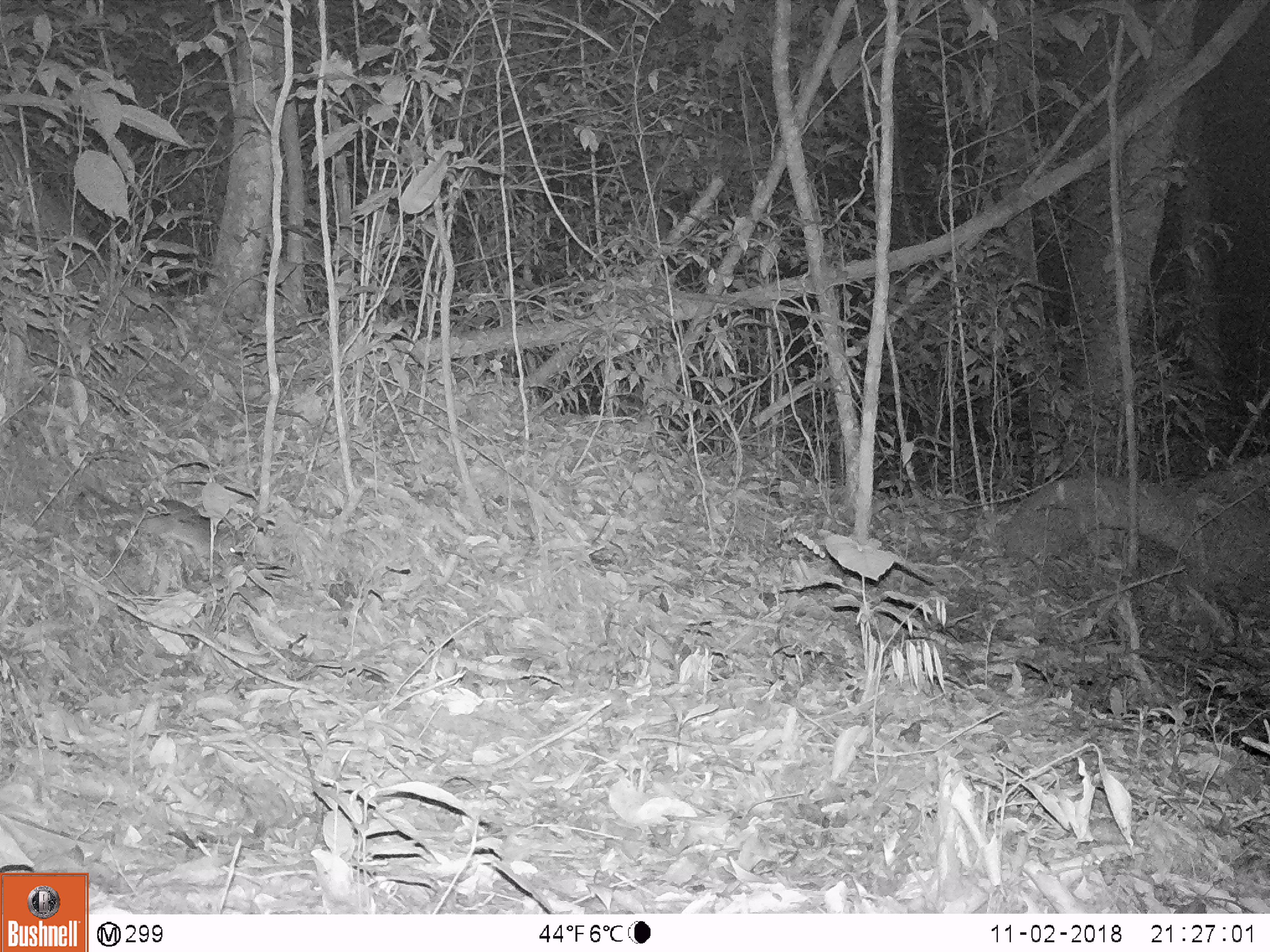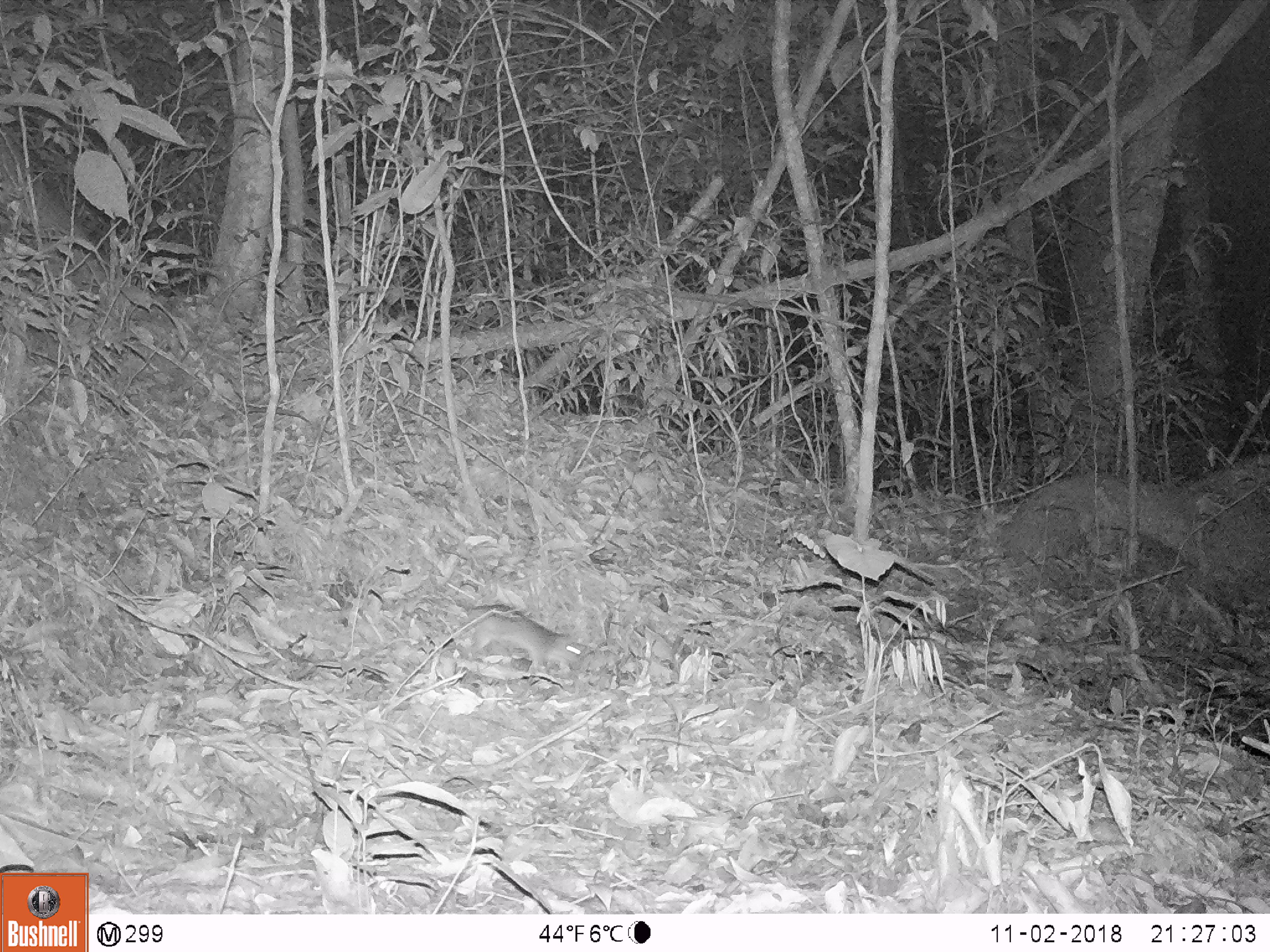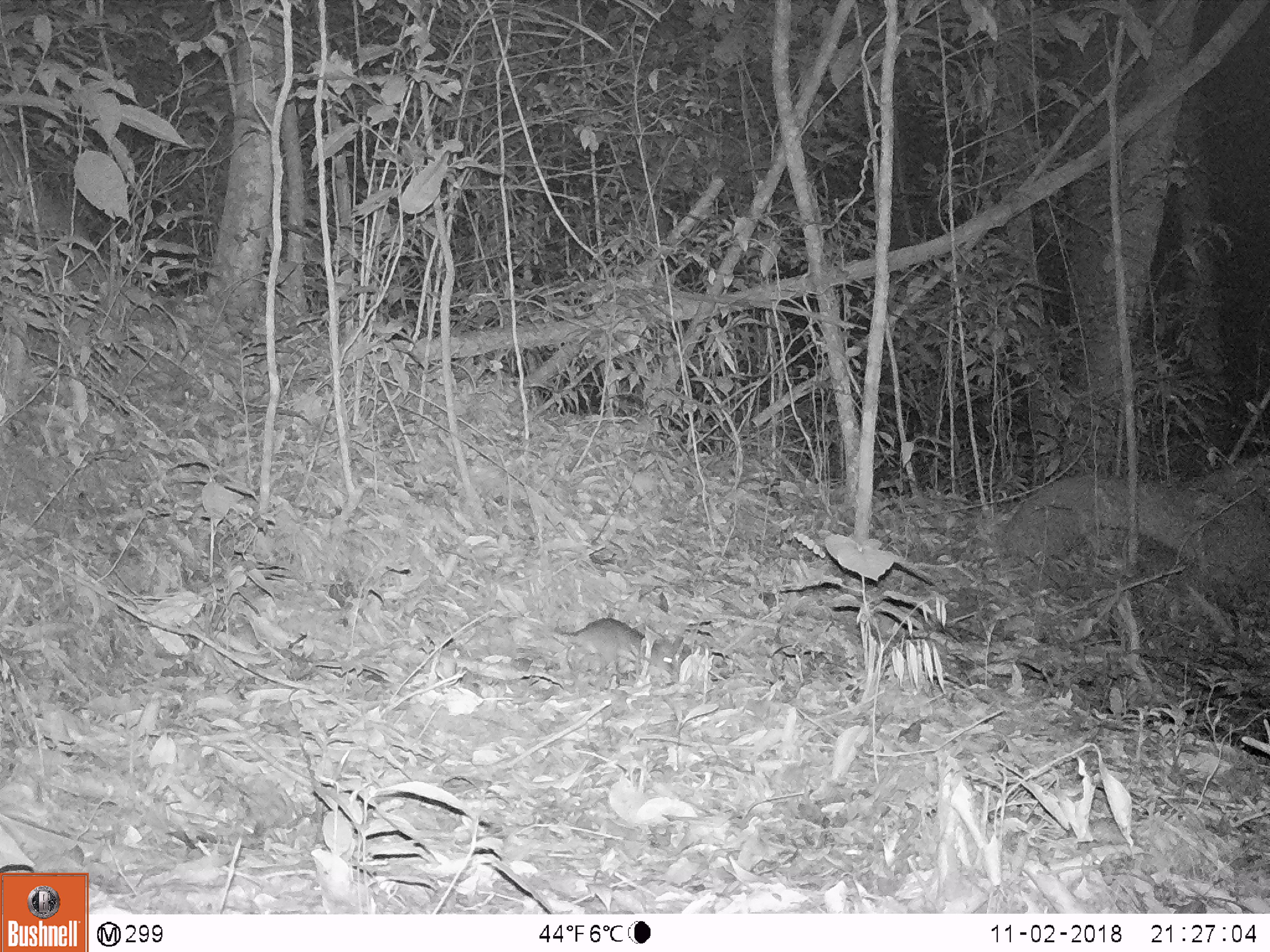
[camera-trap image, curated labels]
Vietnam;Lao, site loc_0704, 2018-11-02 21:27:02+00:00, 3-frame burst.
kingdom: Animalia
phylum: Chordata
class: Mammalia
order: Rodentia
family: Muridae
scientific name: Muridae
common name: old-world mice and rats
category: unidentified murid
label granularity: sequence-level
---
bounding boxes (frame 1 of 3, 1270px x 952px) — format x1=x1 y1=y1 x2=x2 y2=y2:
unidentified murid: x1=84 y1=482 x2=238 y2=571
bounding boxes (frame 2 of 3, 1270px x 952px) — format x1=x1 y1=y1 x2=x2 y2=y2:
unidentified murid: x1=461 y1=602 x2=582 y2=675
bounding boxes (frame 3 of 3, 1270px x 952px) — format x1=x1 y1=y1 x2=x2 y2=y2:
unidentified murid: x1=527 y1=617 x2=673 y2=679